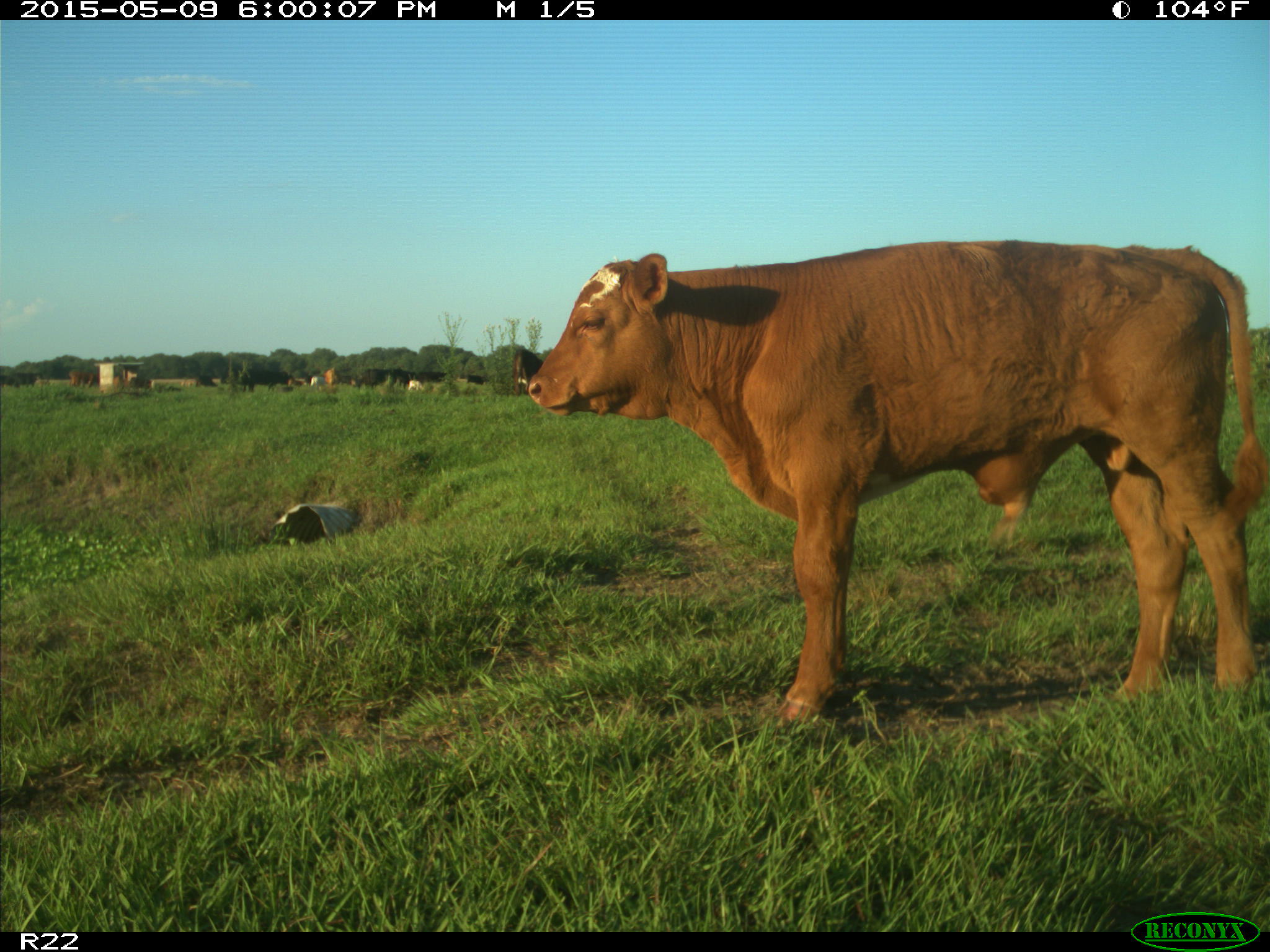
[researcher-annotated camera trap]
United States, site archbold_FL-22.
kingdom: Animalia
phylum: Chordata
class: Mammalia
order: Artiodactyla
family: Bovidae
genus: Bos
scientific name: Bos taurus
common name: domestic cow